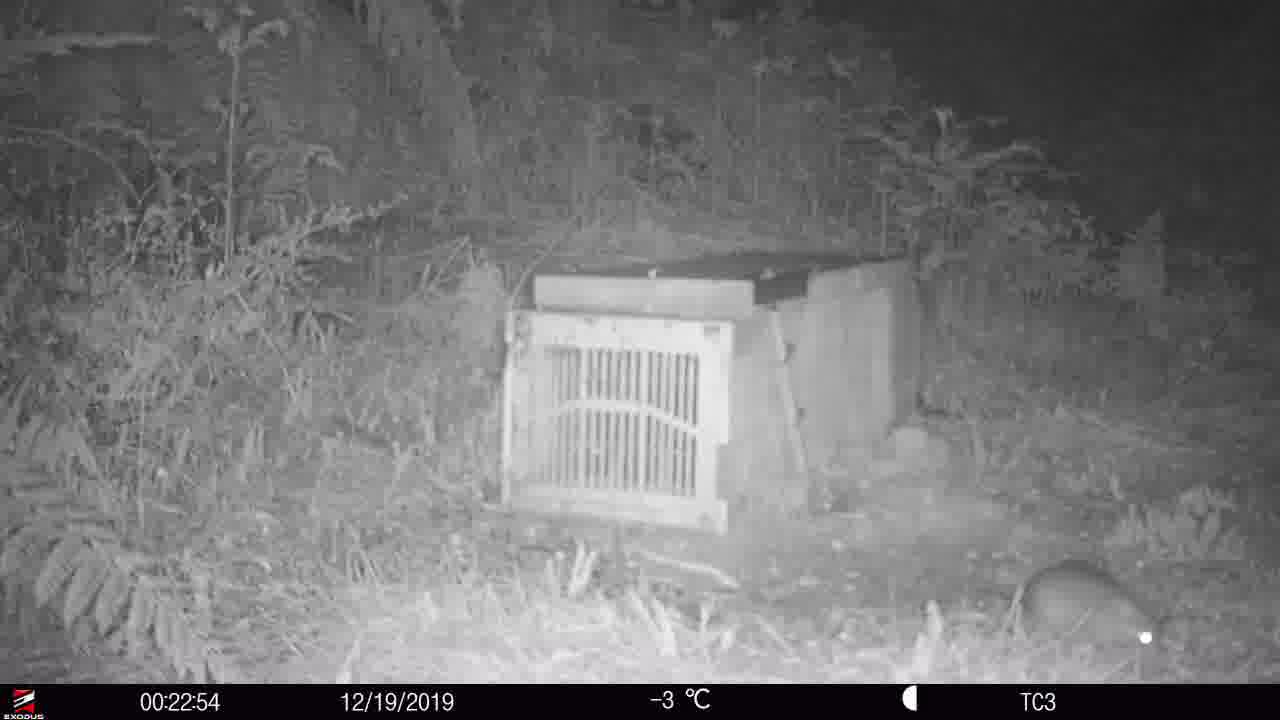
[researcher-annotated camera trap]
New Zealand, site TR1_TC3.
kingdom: Animalia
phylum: Chordata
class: Mammalia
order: Rodentia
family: Muridae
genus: Rattus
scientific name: Rattus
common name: rat